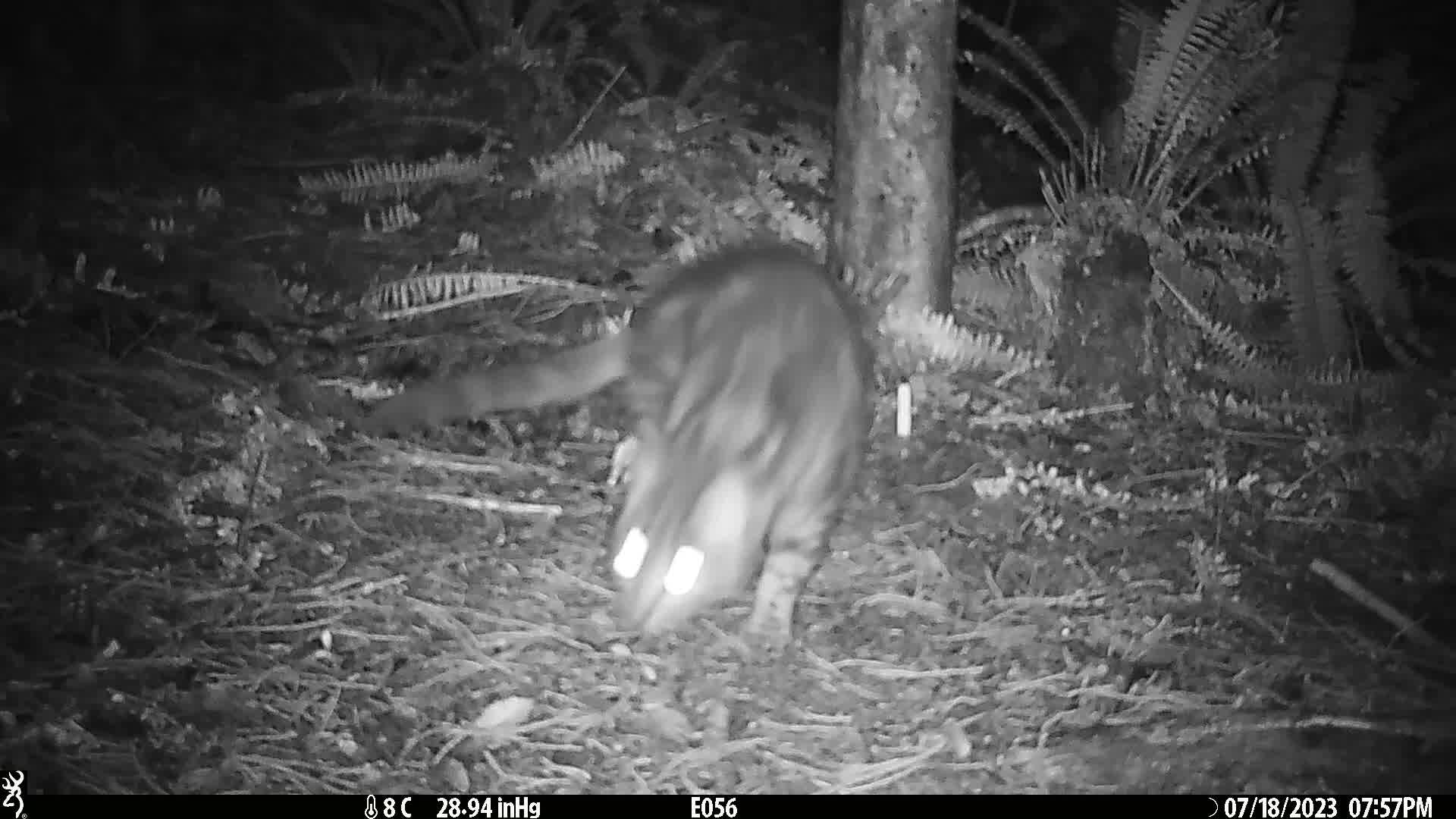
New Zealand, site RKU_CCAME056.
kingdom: Animalia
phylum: Chordata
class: Mammalia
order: Carnivora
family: Felidae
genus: Felis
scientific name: Felis catus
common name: domestic cat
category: cat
Cat (domestic cat) (Felis catus).